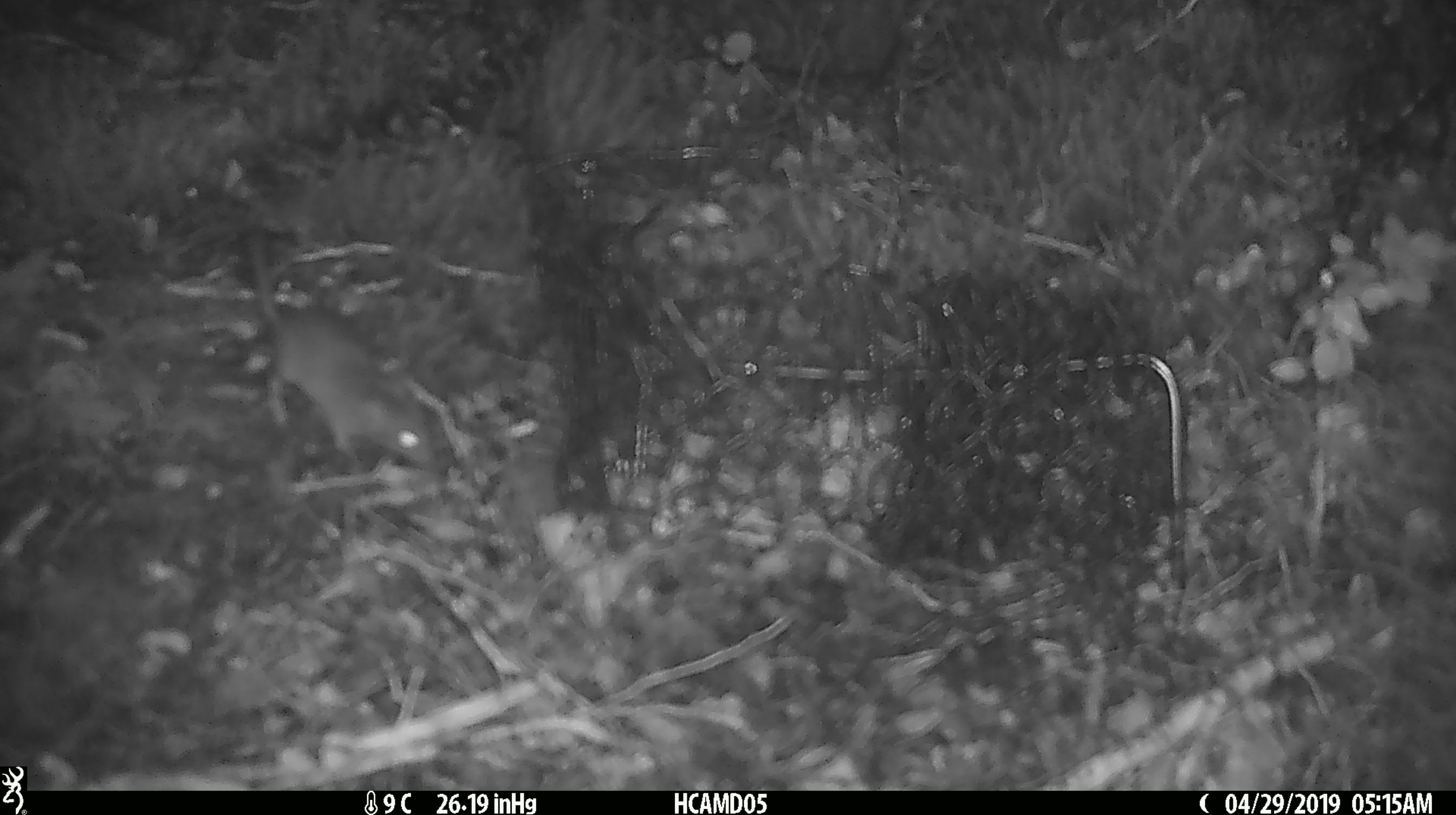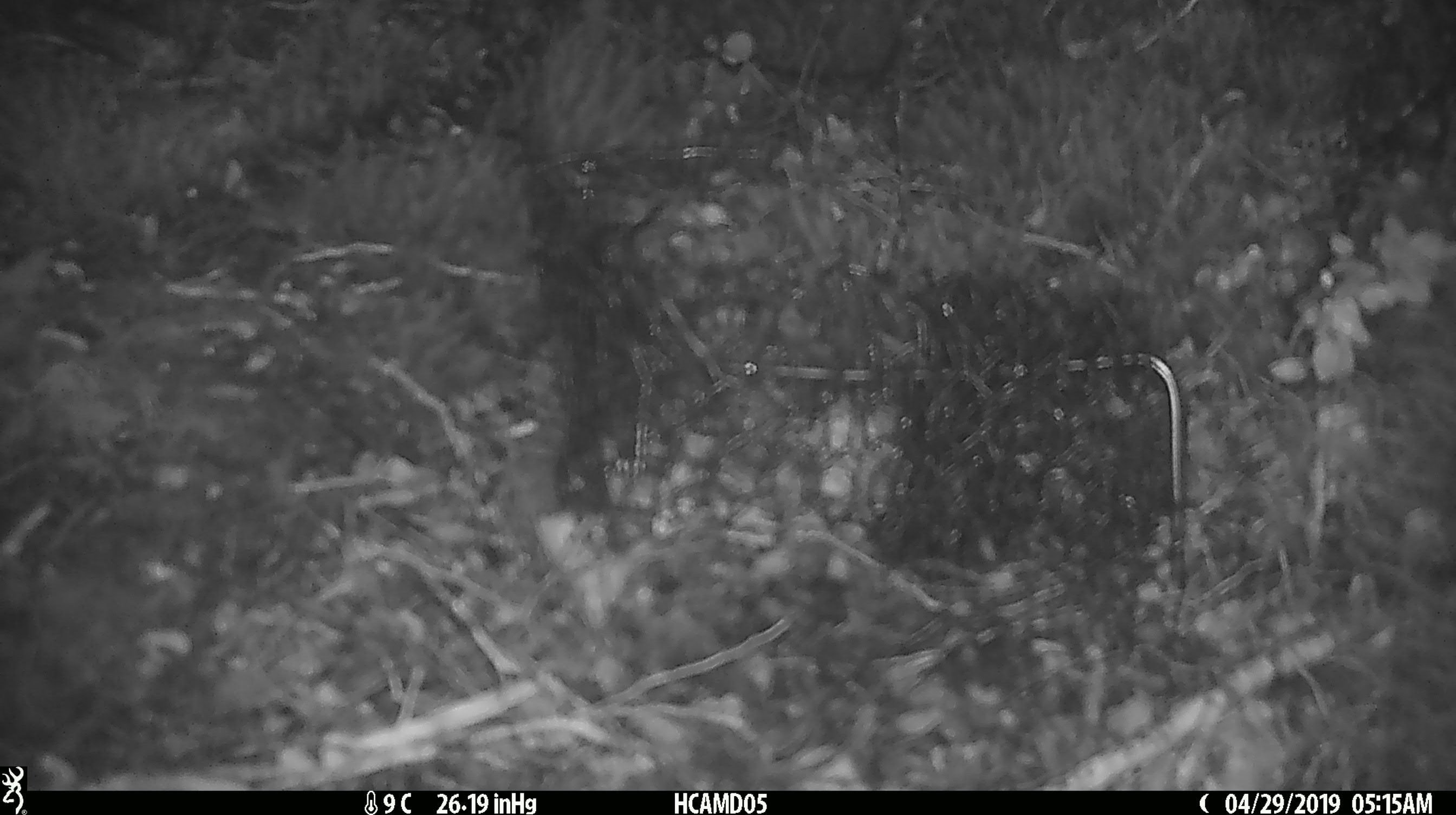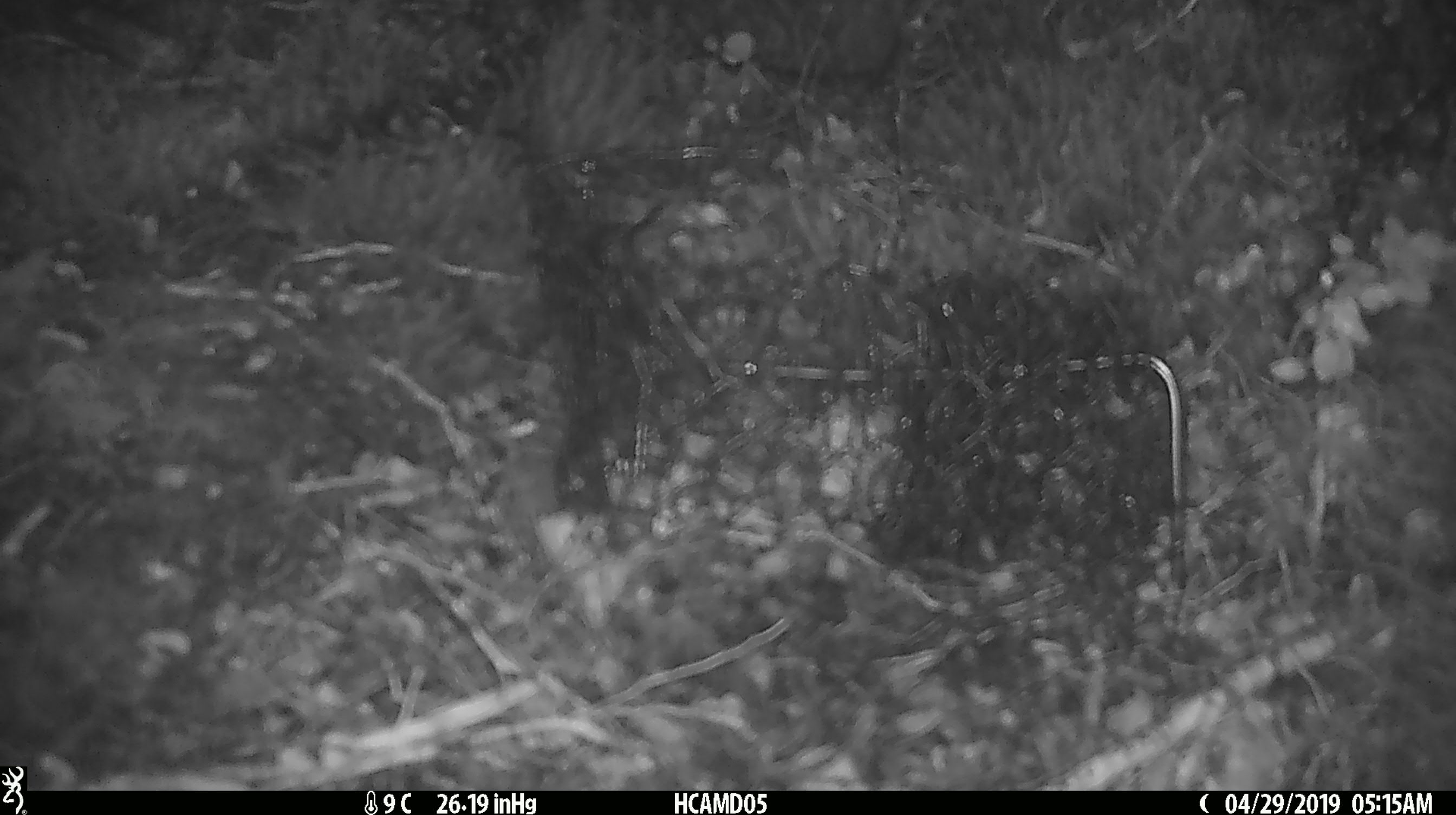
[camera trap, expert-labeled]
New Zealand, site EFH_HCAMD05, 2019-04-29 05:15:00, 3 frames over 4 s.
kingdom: Animalia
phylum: Chordata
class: Mammalia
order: Rodentia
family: Muridae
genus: Mus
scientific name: Mus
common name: mouse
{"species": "mouse (Mus)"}